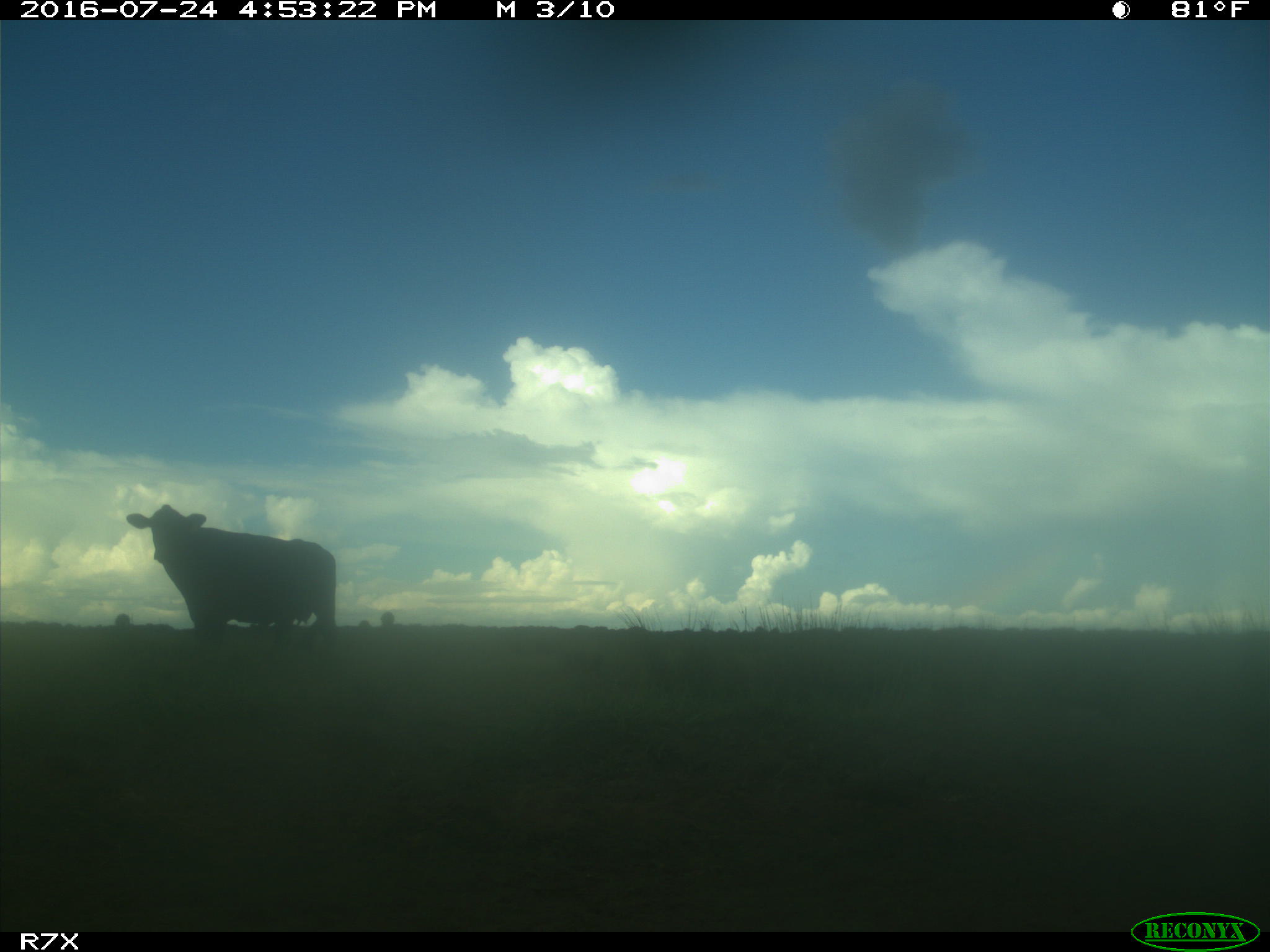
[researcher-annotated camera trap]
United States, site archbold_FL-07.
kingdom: Animalia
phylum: Chordata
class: Mammalia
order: Artiodactyla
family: Bovidae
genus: Bos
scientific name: Bos taurus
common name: domestic cow